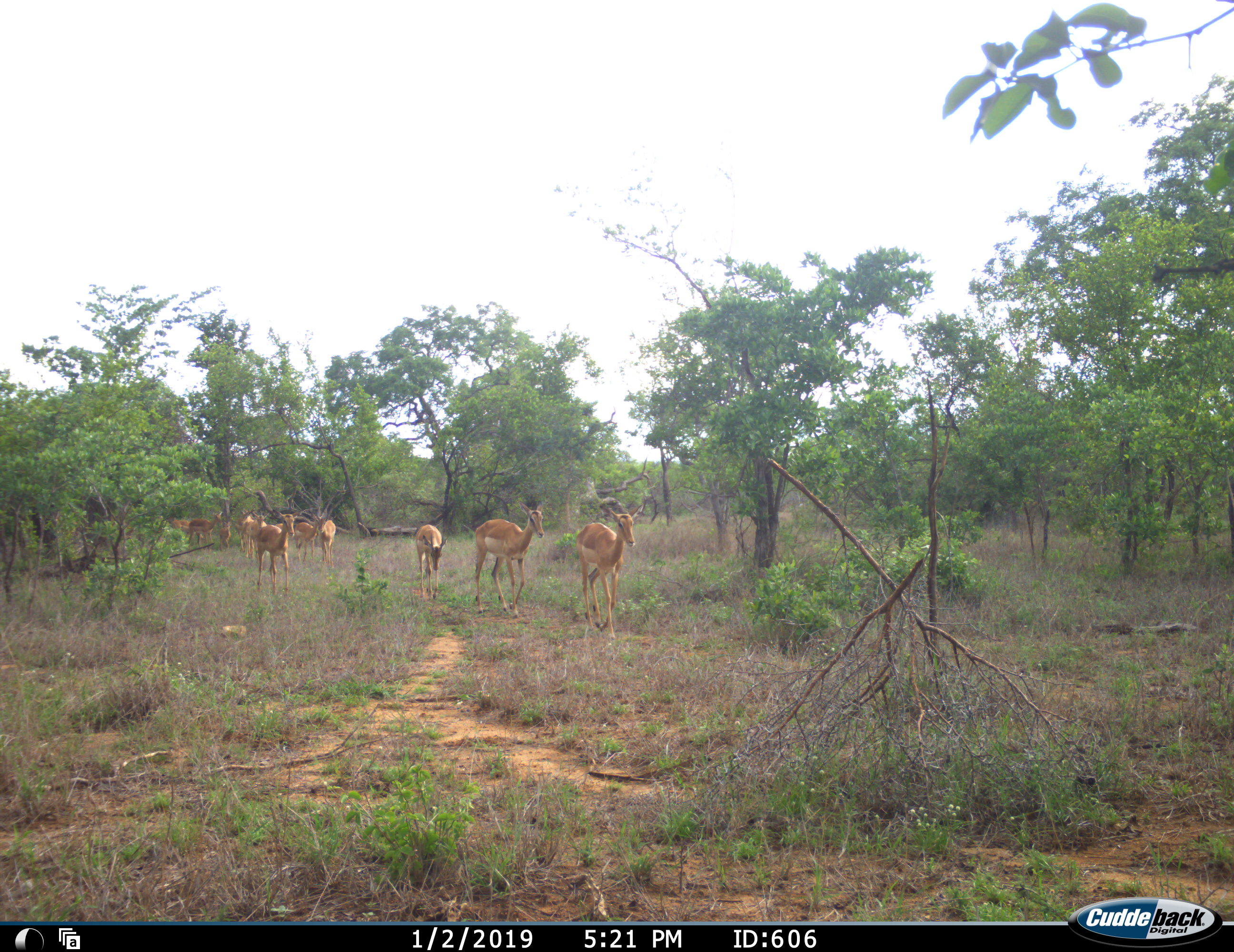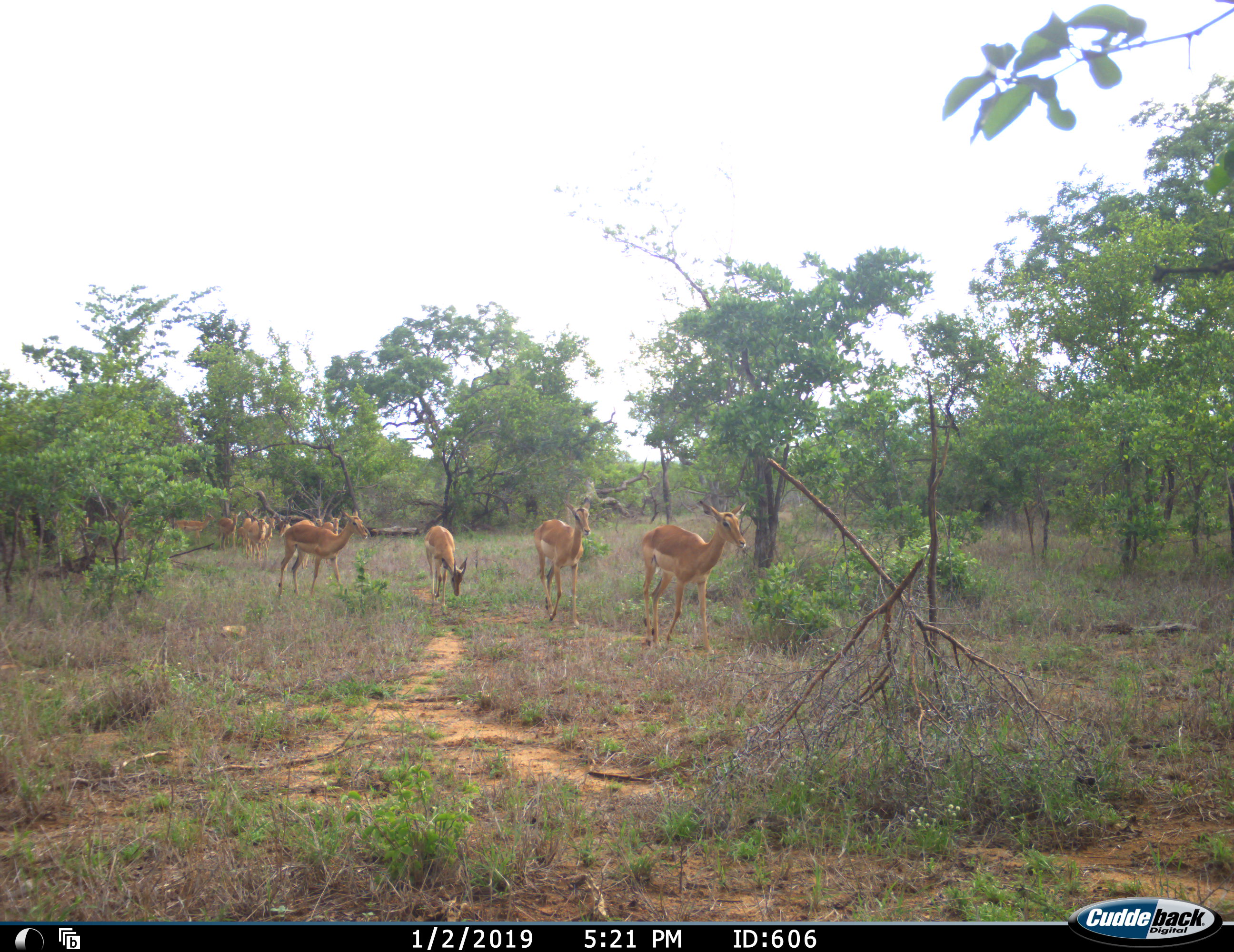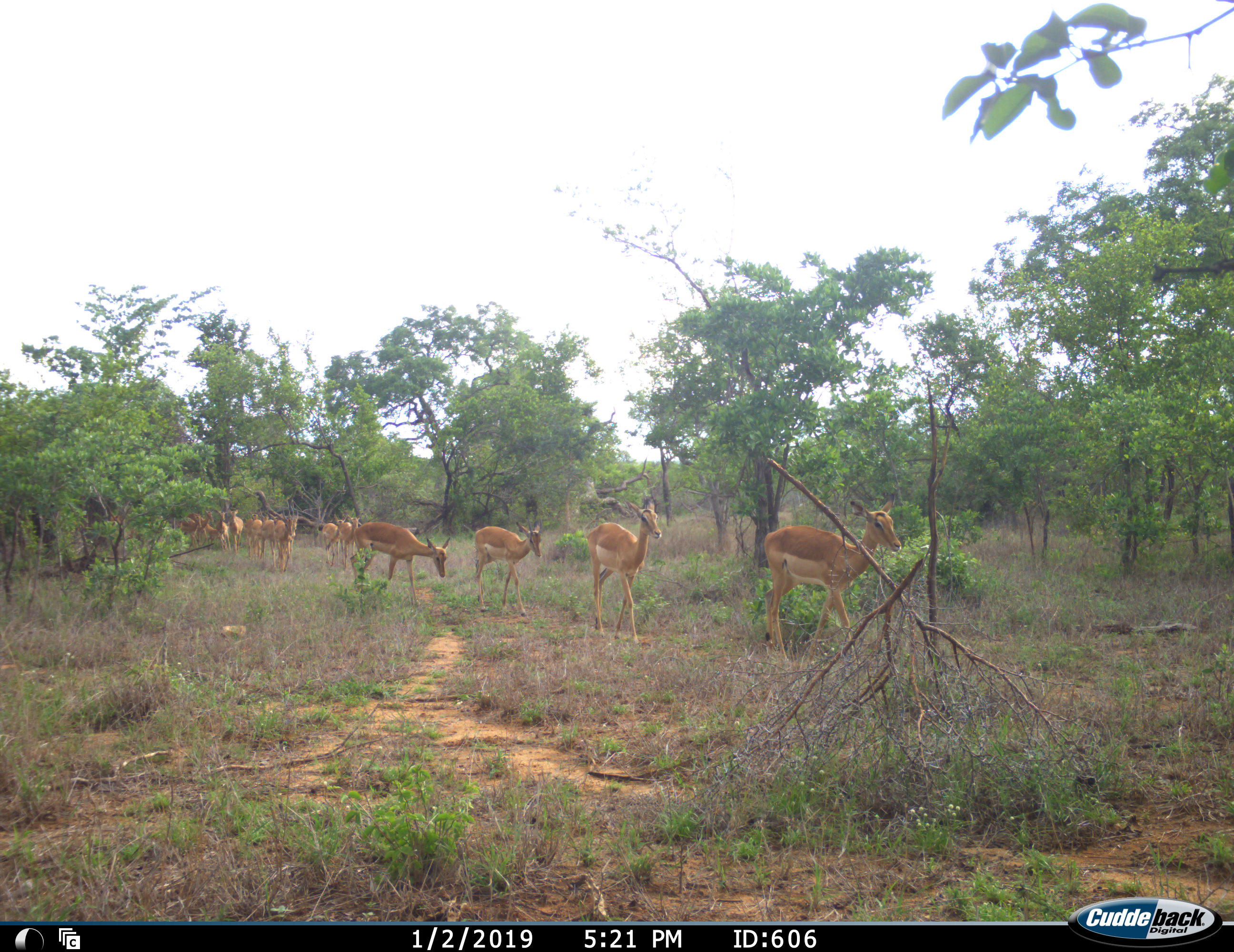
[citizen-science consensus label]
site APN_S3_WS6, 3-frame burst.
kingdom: Animalia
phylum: Chordata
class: Mammalia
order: Artiodactyla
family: Bovidae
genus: Aepyceros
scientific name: Aepyceros melampus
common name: impala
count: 11-50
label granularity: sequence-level